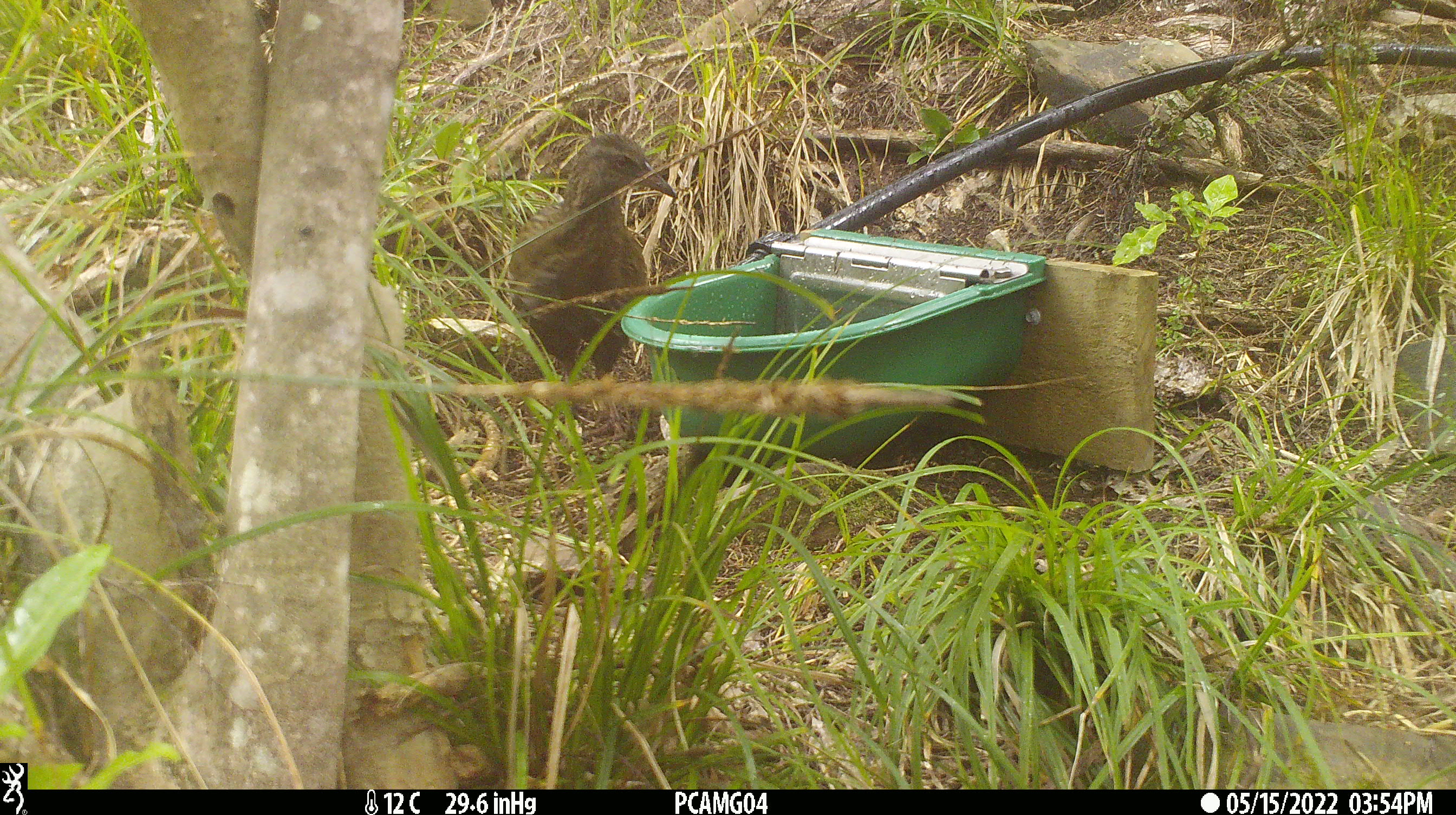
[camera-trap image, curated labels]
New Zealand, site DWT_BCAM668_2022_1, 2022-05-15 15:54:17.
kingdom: Animalia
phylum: Chordata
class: Aves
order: Gruiformes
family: Rallidae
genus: Gallirallus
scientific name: Gallirallus australis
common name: weka